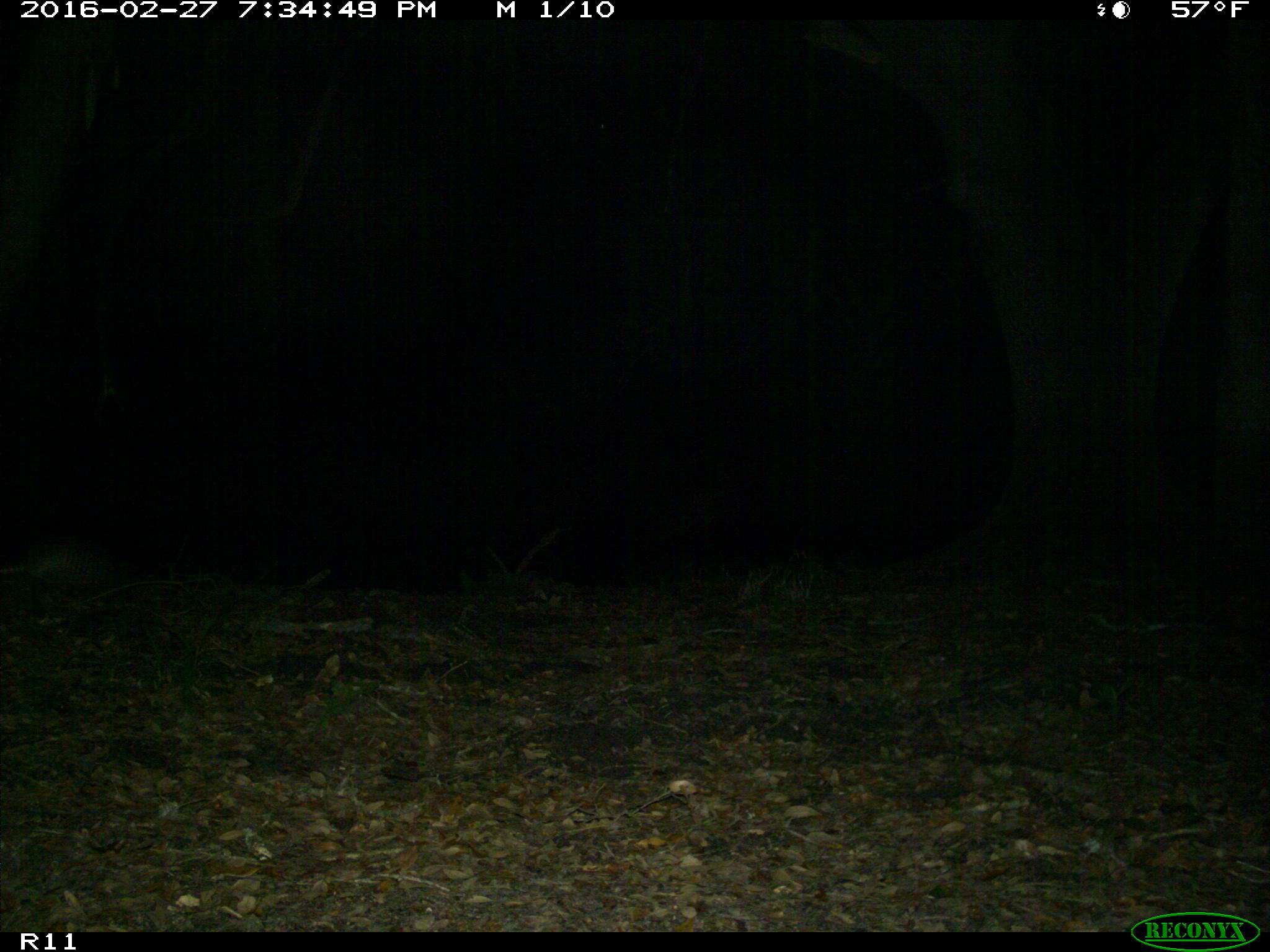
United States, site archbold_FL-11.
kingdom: Animalia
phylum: Chordata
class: Mammalia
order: Cingulata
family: Dasypodidae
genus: Dasypus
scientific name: Dasypus novemcinctus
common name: nine-banded armadillo